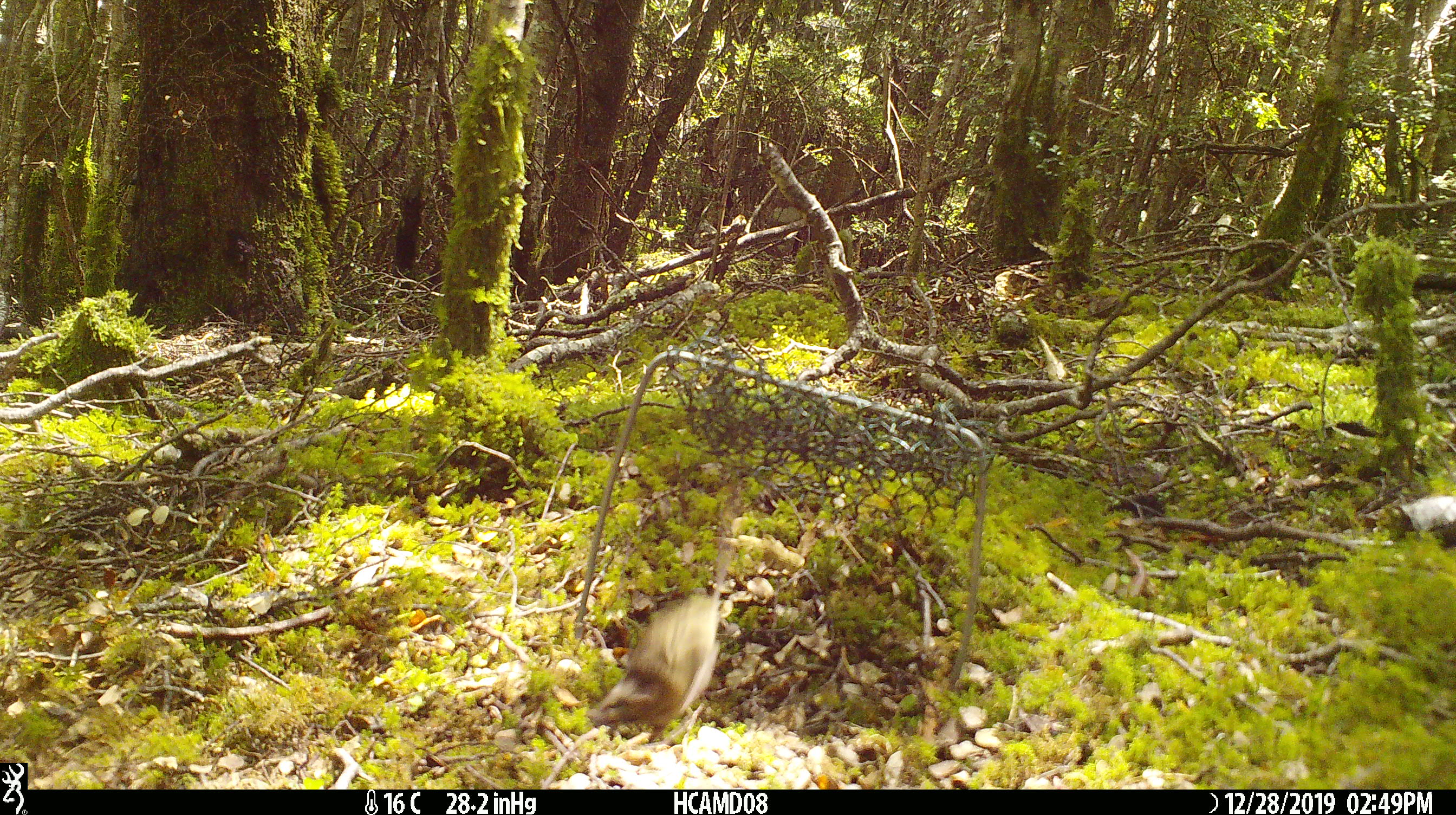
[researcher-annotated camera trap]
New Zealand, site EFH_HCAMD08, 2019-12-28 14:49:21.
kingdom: Animalia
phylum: Chordata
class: Mammalia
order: Rodentia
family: Muridae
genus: Mus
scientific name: Mus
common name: mouse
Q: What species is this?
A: Mouse (Mus).